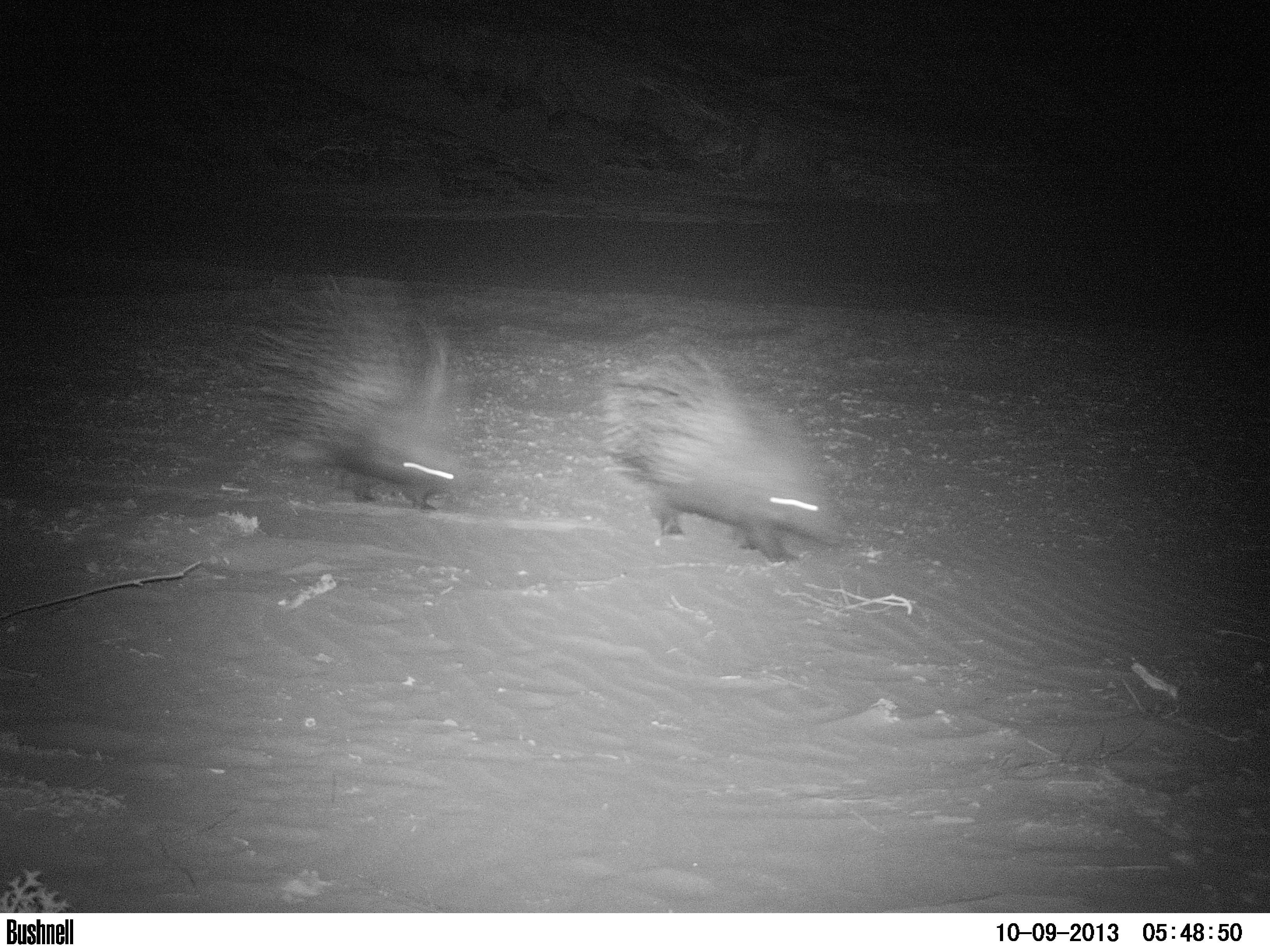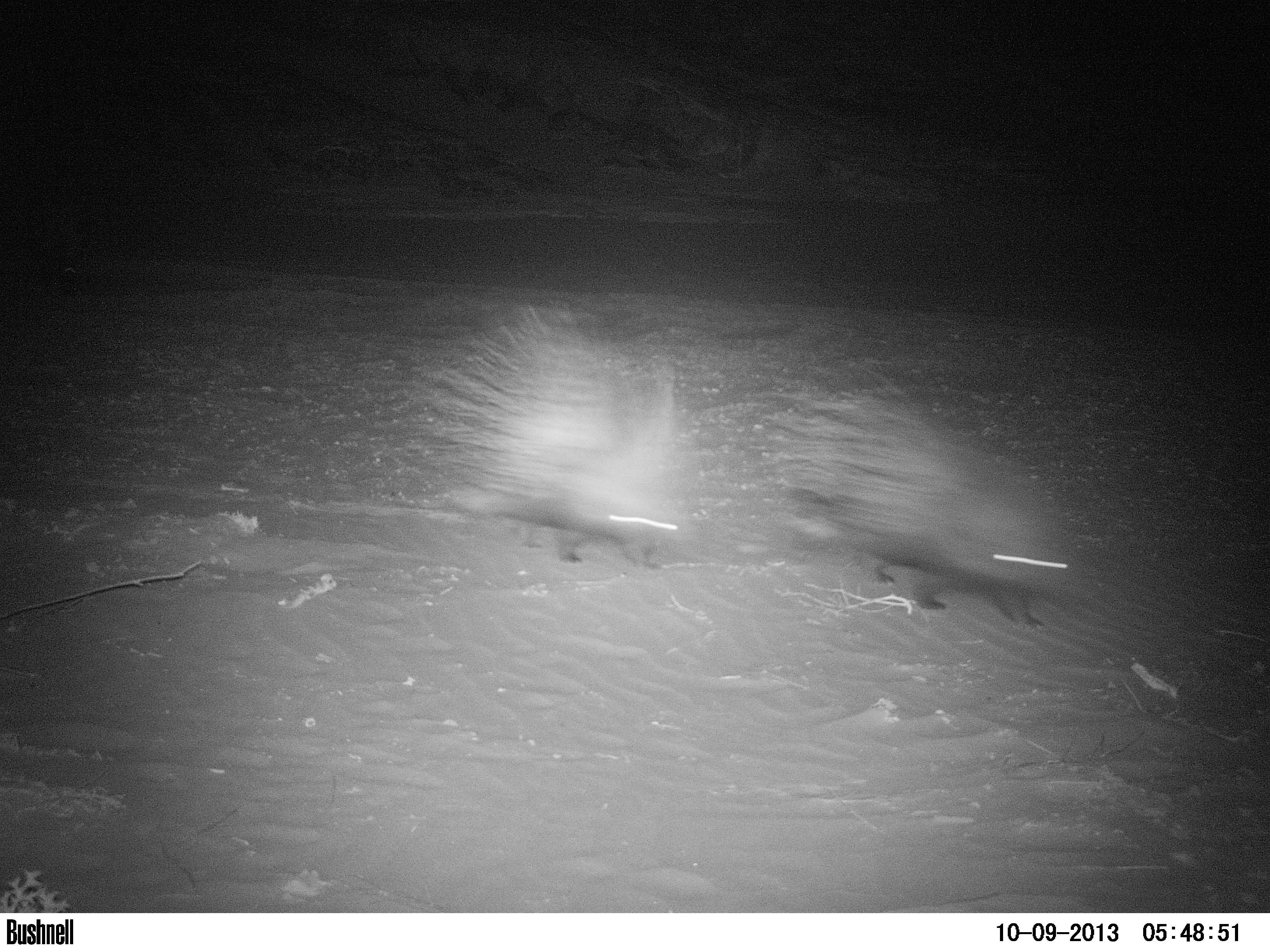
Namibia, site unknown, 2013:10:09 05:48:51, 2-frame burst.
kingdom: Animalia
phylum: Chordata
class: Mammalia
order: Rodentia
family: Hystricidae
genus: Hystrix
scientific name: Hystrix africaeaustralis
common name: cape porcupine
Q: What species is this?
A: Hystrix africaeaustralis (cape porcupine).